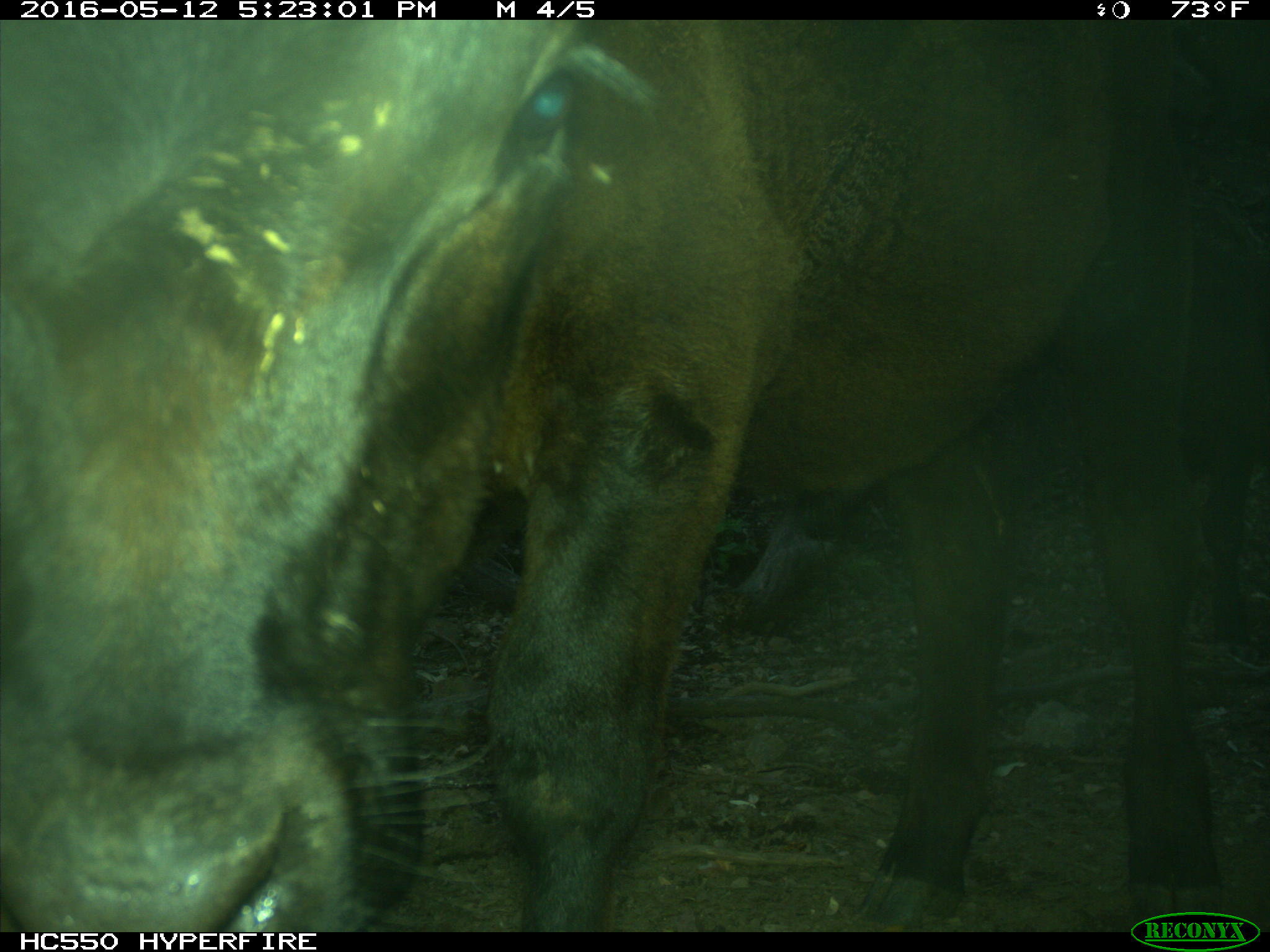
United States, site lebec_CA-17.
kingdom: Animalia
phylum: Chordata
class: Mammalia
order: Artiodactyla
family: Bovidae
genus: Bos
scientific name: Bos taurus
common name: domestic cow